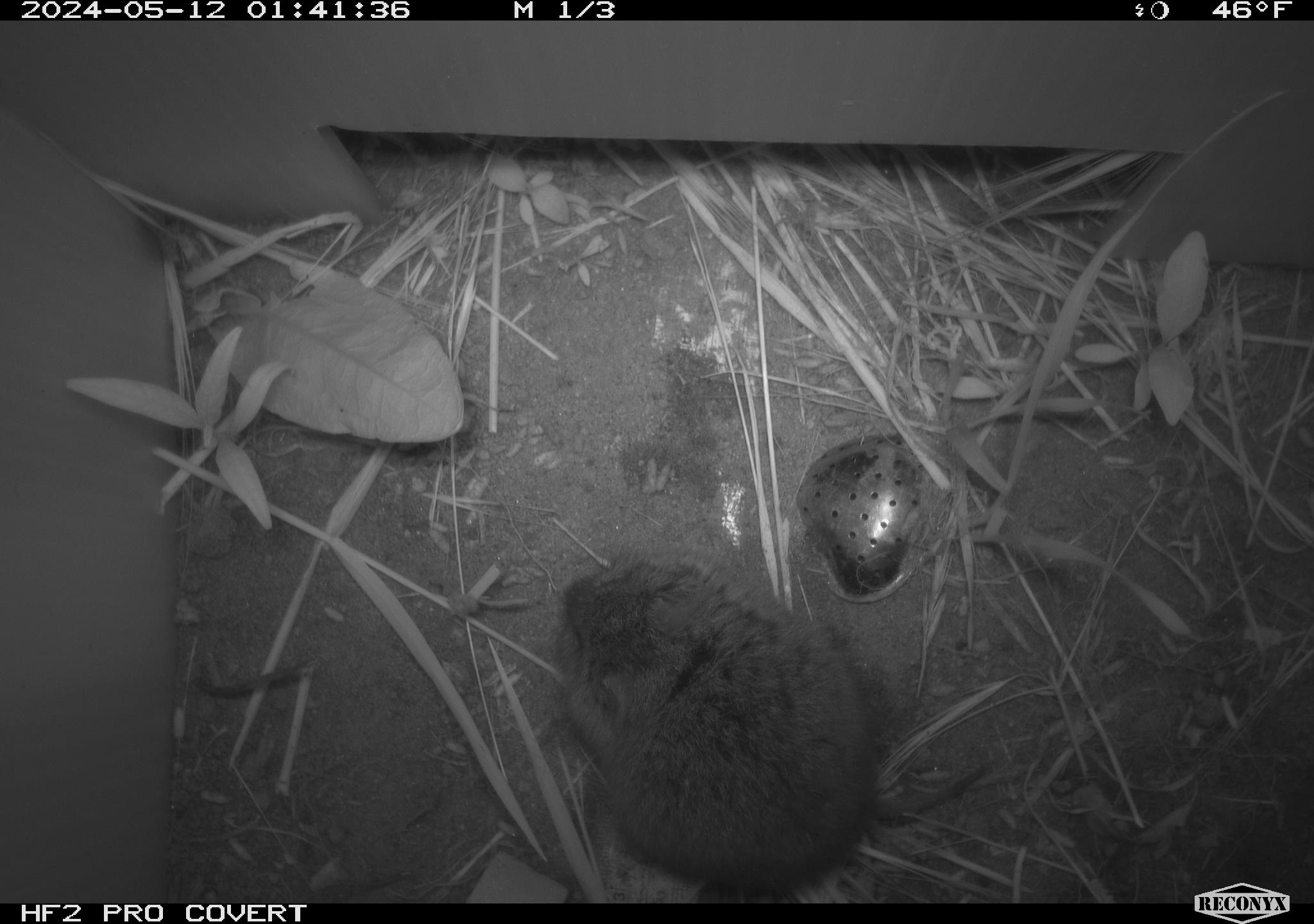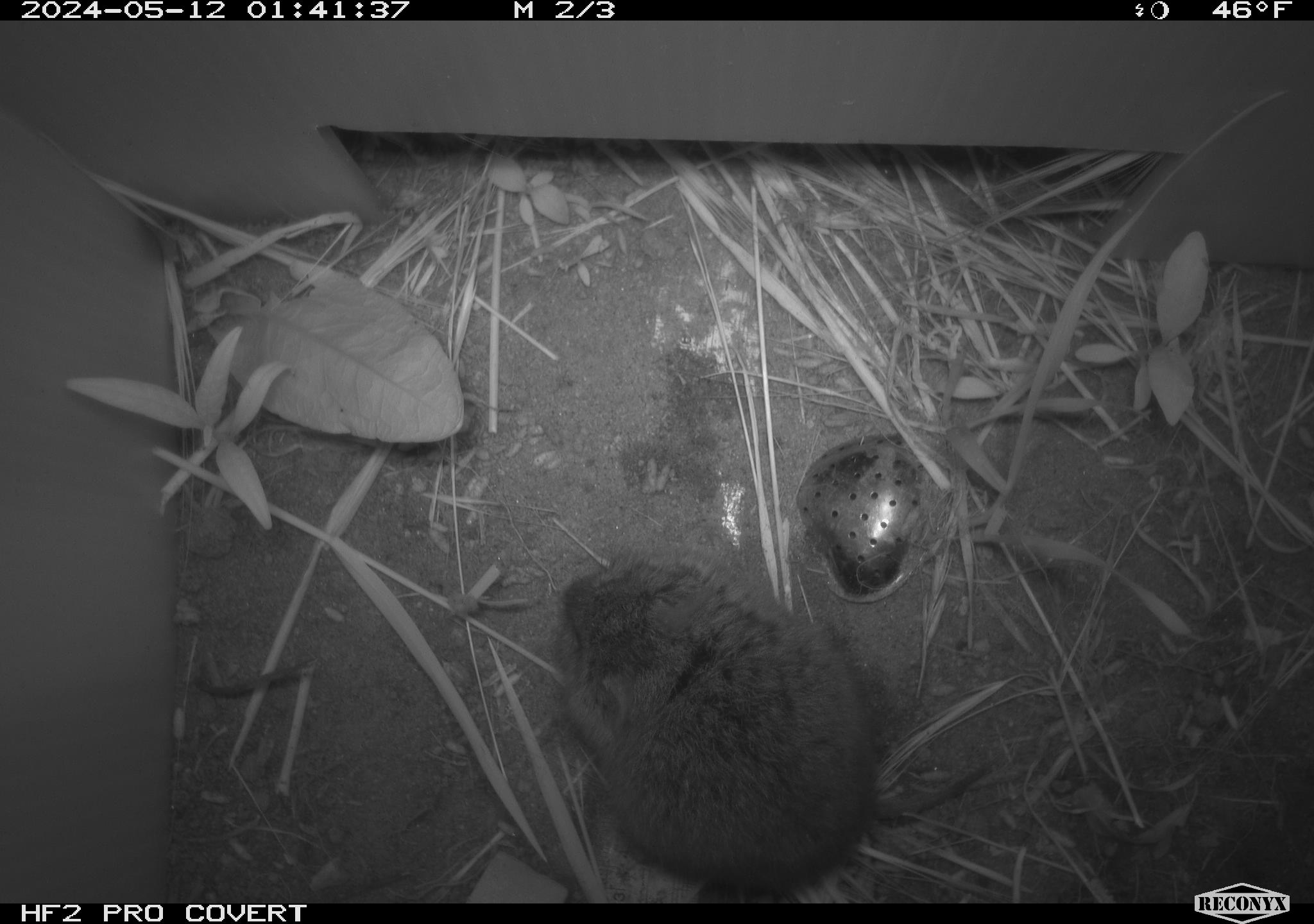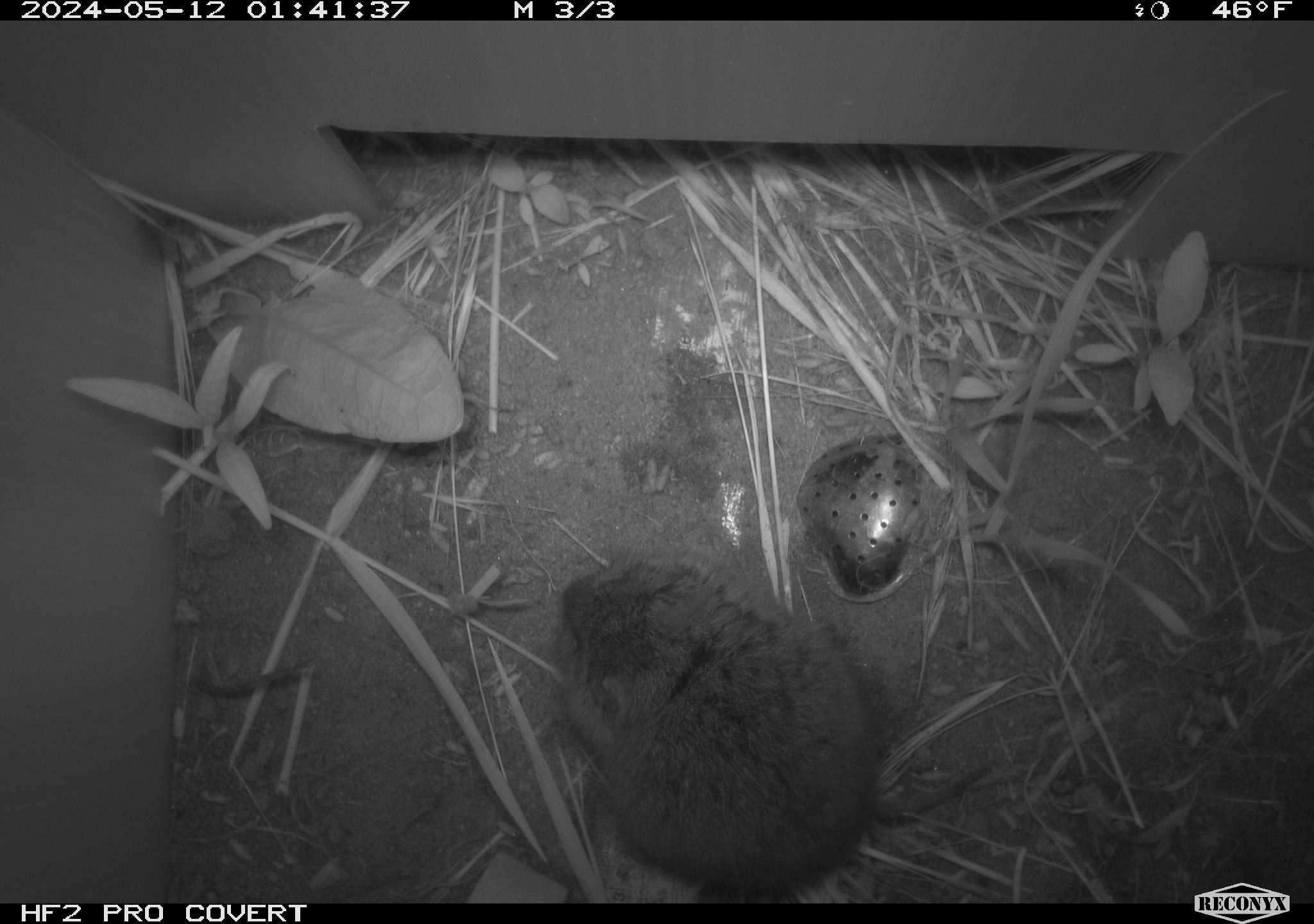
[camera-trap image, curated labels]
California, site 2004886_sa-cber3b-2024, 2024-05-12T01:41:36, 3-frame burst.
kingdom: Animalia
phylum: Chordata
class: Mammalia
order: Rodentia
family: Cricetidae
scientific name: Arvicolinae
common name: voles, lemmings, and muskrats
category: arvicolinae subfamily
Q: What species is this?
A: Arvicolinae subfamily (voles, lemmings, and muskrats) (Arvicolinae).